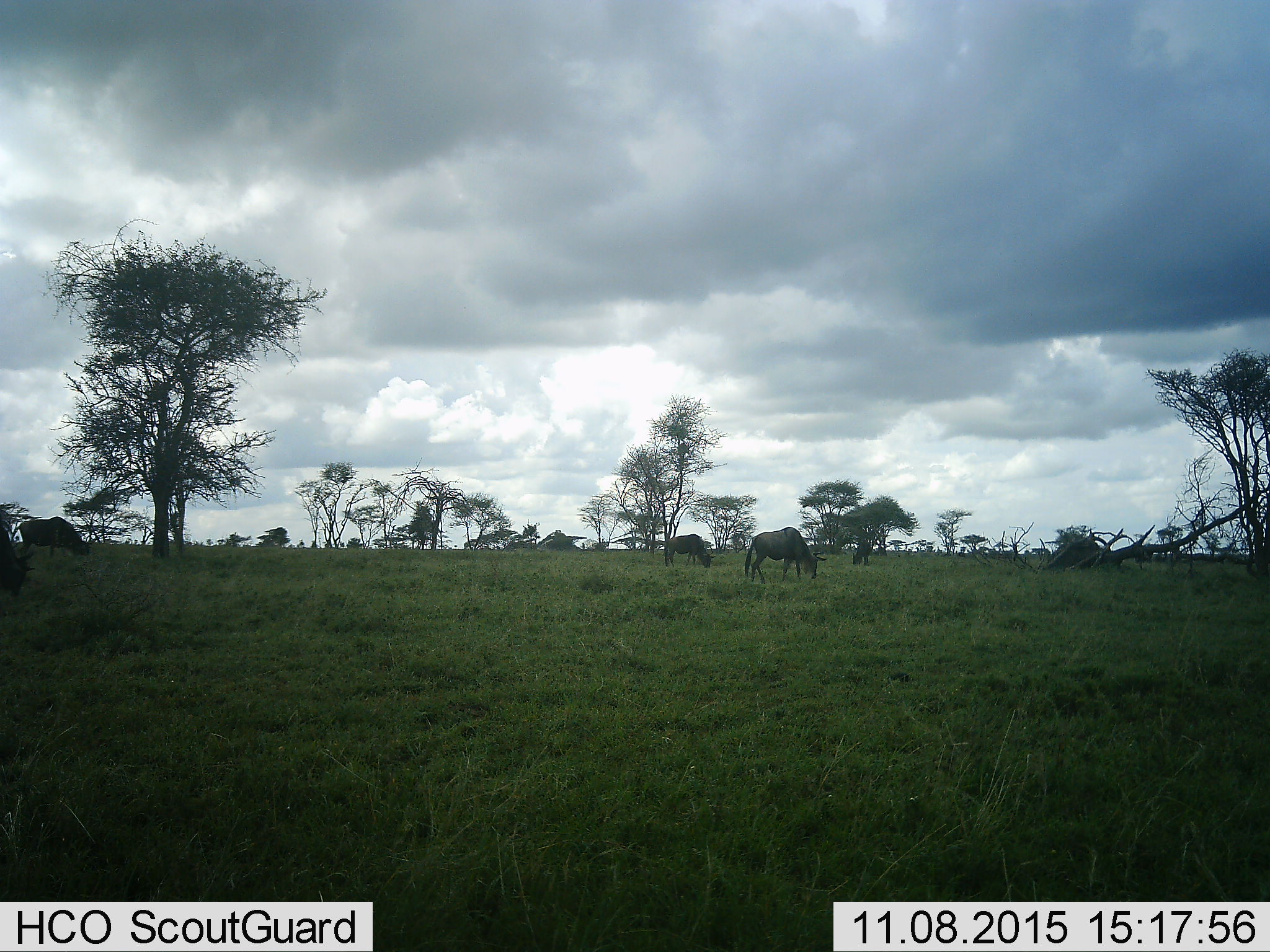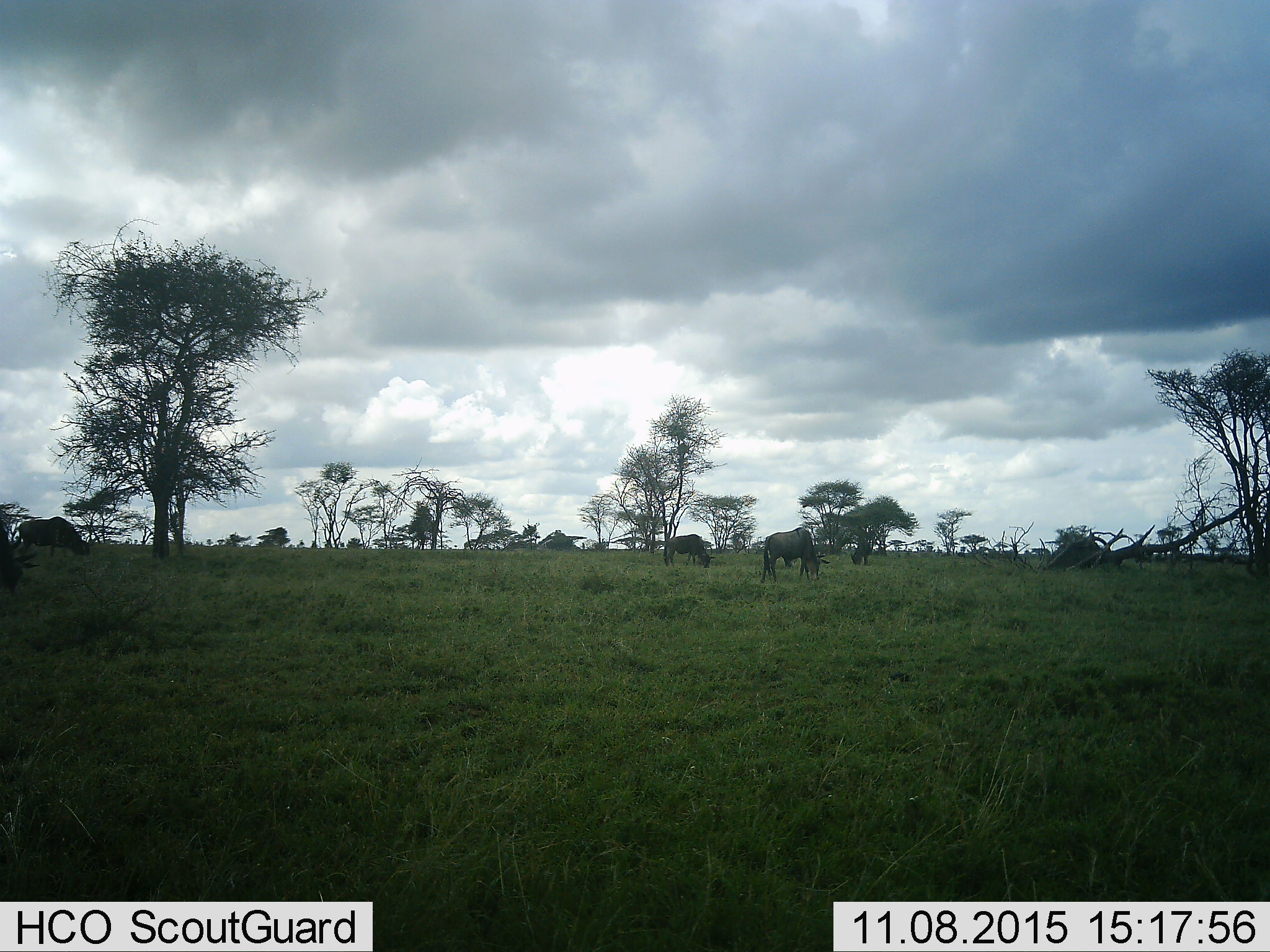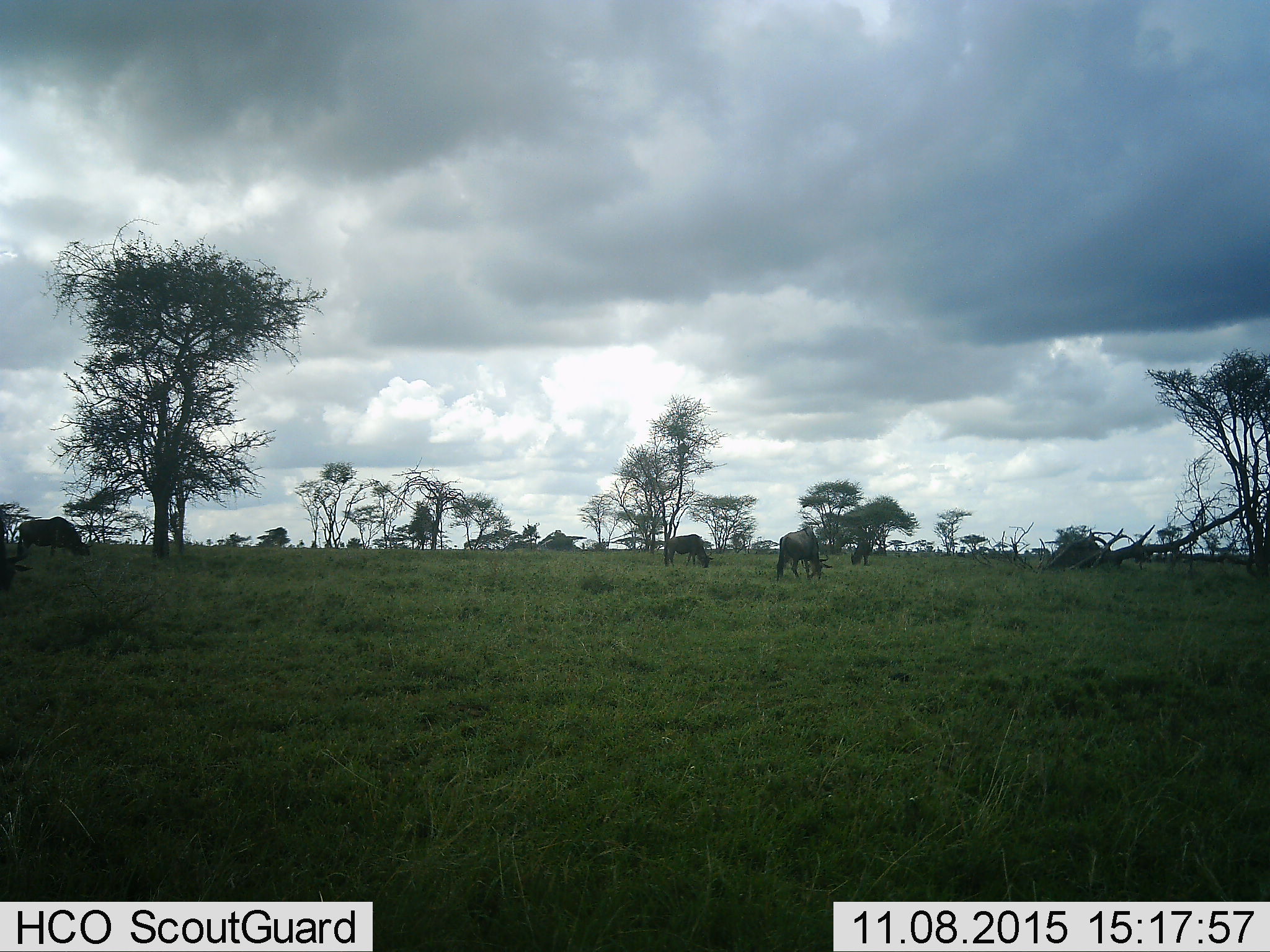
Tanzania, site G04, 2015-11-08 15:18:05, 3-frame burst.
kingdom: Animalia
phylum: Chordata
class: Mammalia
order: Artiodactyla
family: Bovidae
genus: Connochaetes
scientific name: Connochaetes taurinus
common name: blue wildebeest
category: wildebeest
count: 5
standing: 31%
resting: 6%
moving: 56%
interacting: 6%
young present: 0%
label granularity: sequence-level